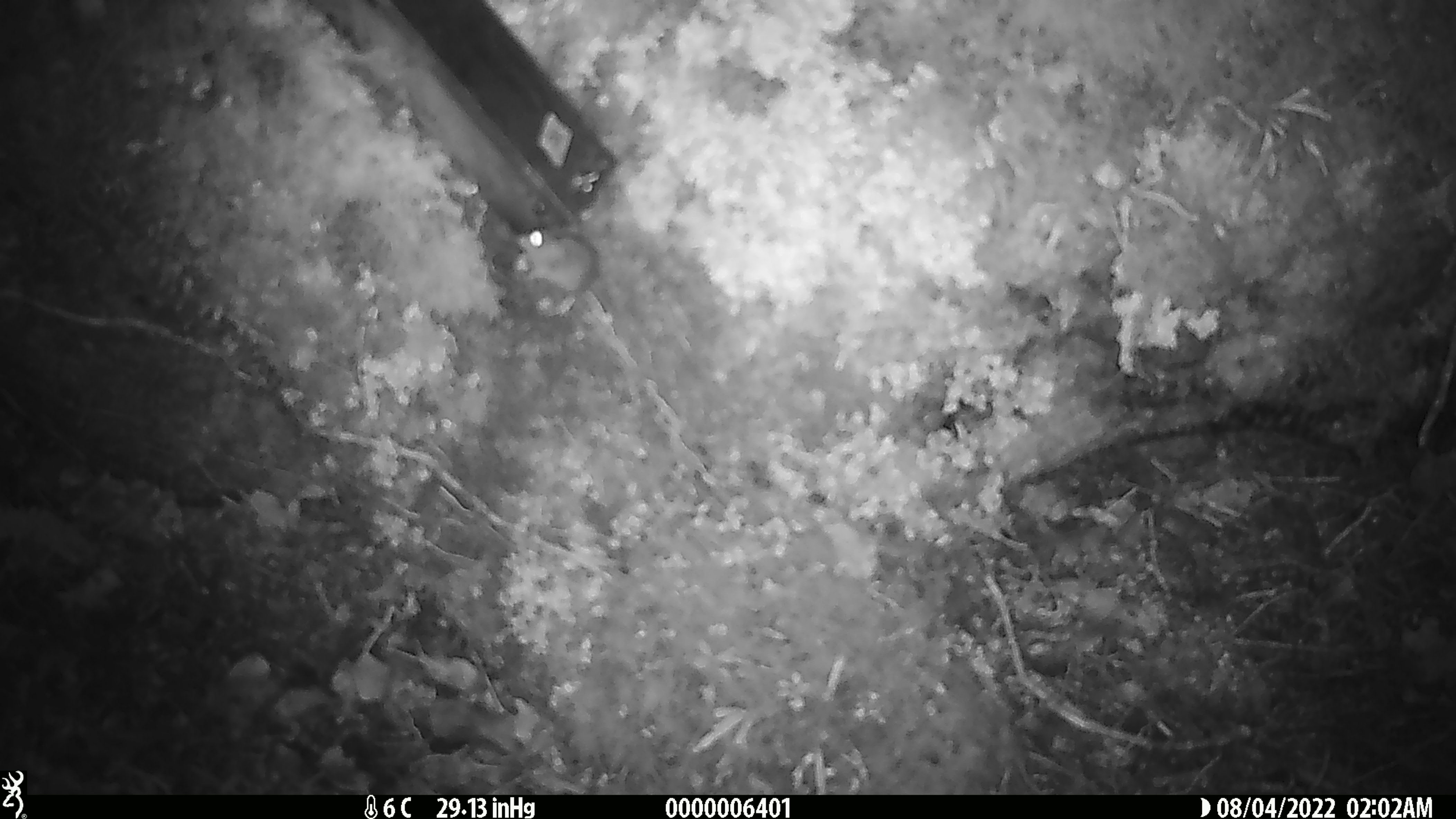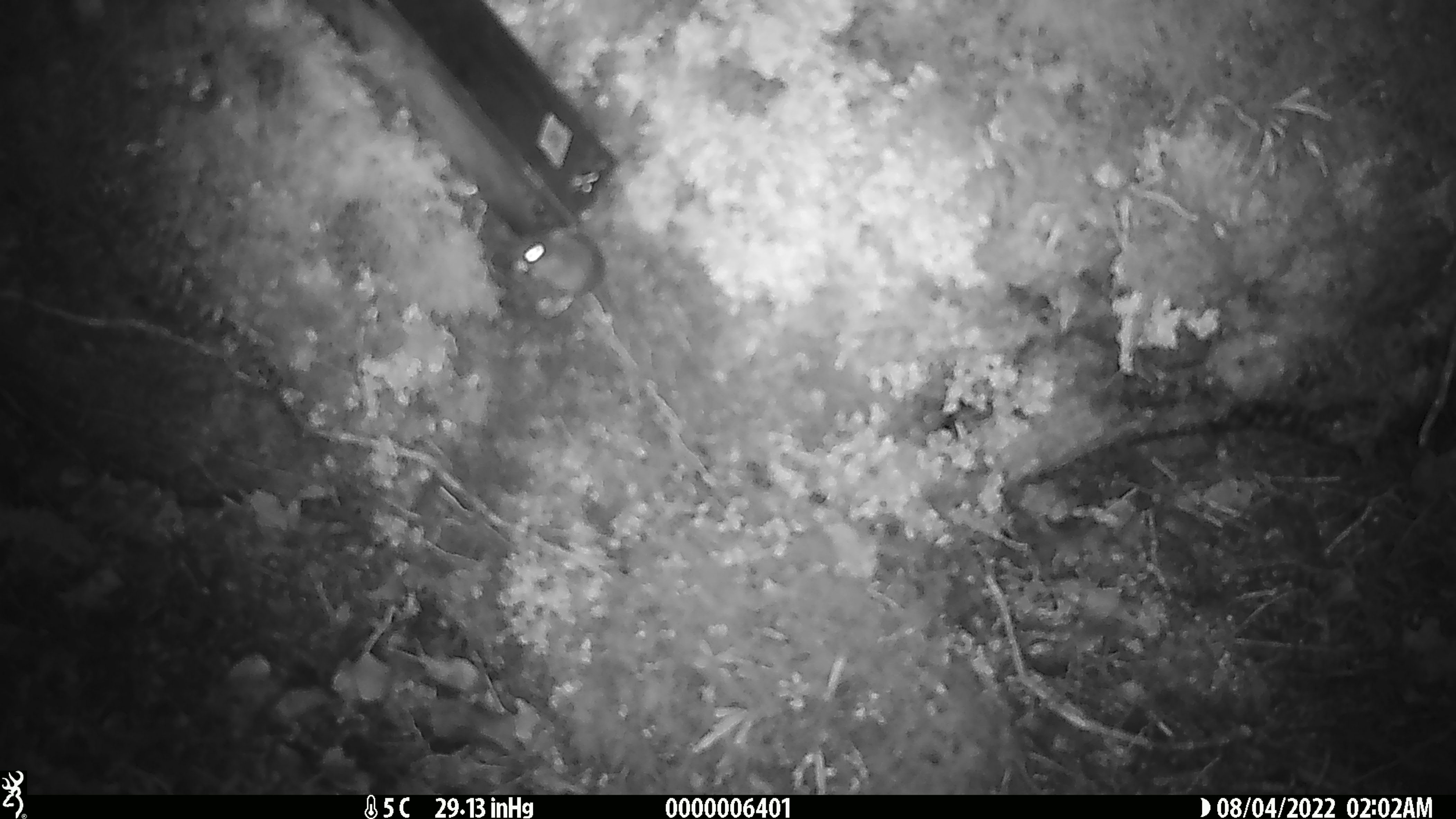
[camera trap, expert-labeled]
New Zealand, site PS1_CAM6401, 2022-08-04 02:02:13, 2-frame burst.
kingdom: Animalia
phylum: Chordata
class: Mammalia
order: Rodentia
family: Muridae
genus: Mus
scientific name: Mus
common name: mouse